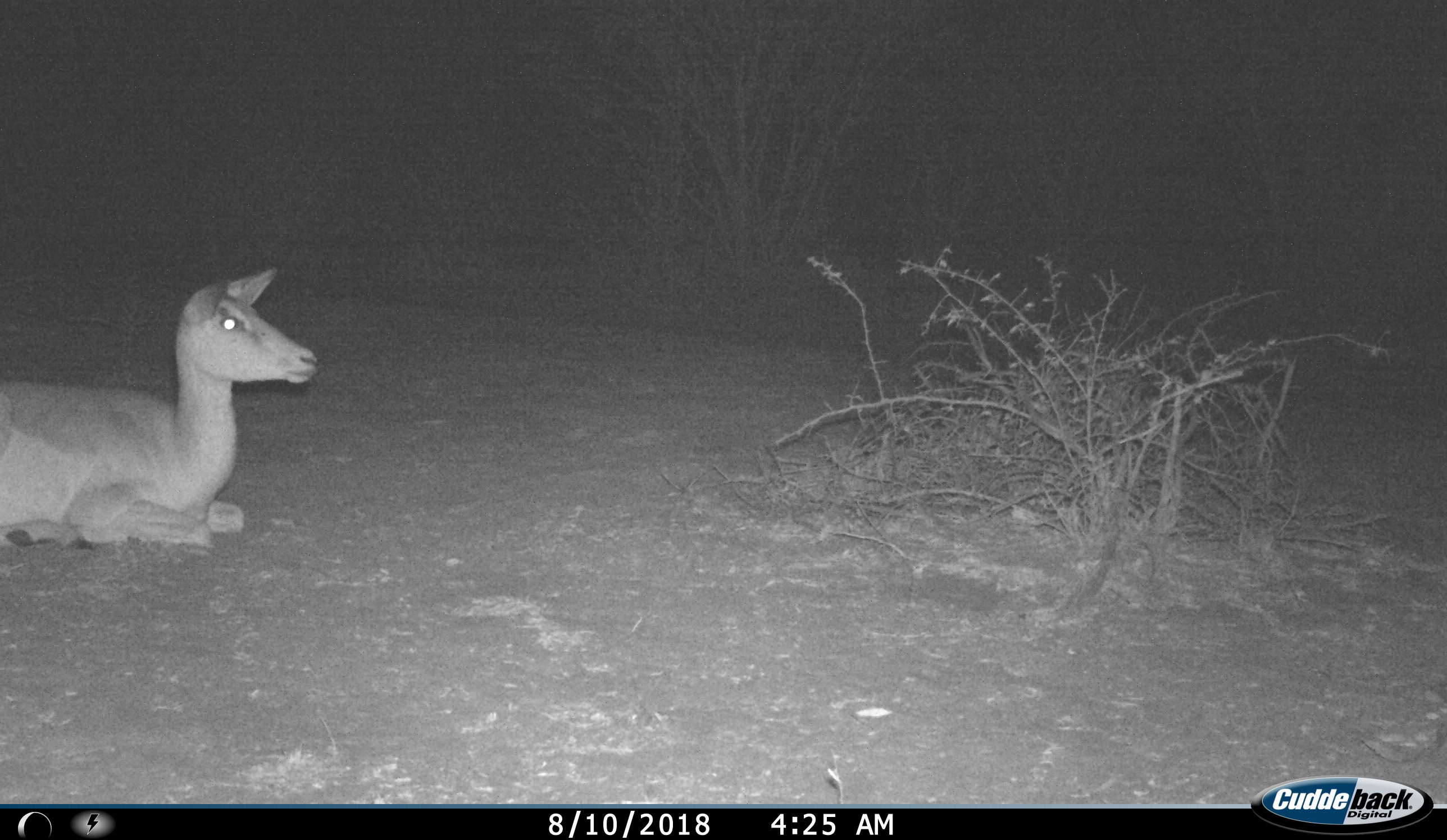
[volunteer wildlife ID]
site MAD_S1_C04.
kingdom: Animalia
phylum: Chordata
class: Mammalia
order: Artiodactyla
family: Bovidae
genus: Aepyceros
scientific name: Aepyceros melampus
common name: impala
Impala (Aepyceros melampus), count 1. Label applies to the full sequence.